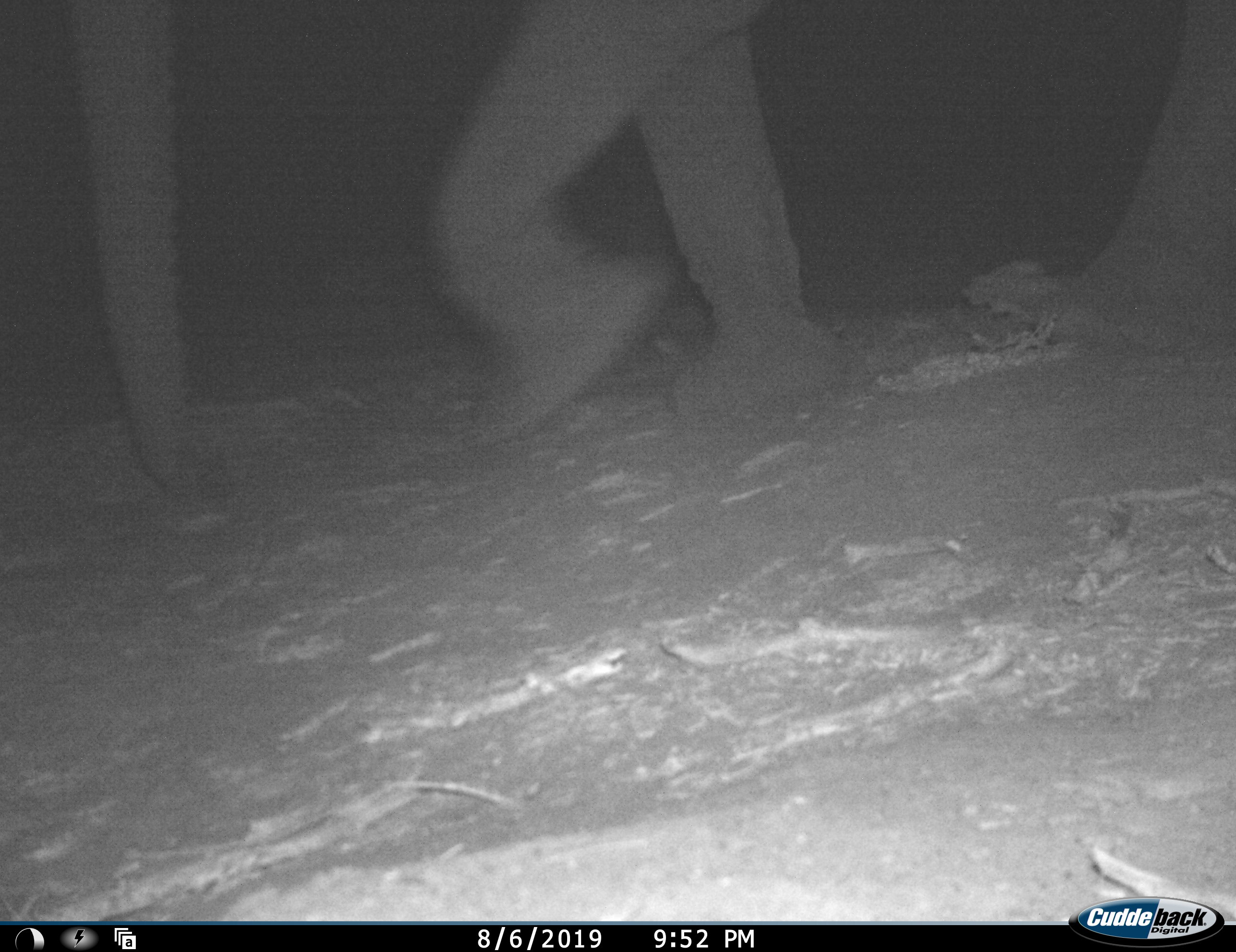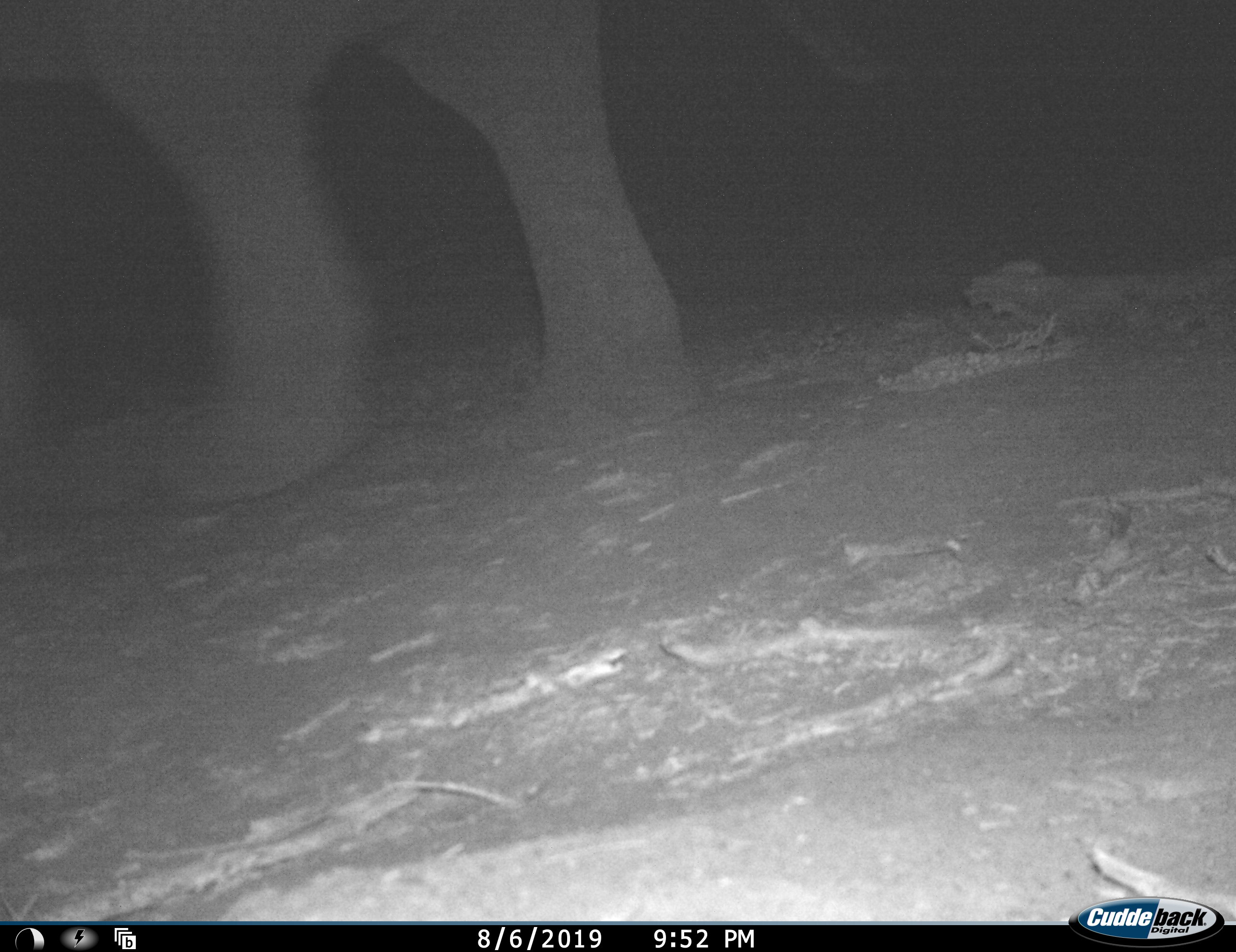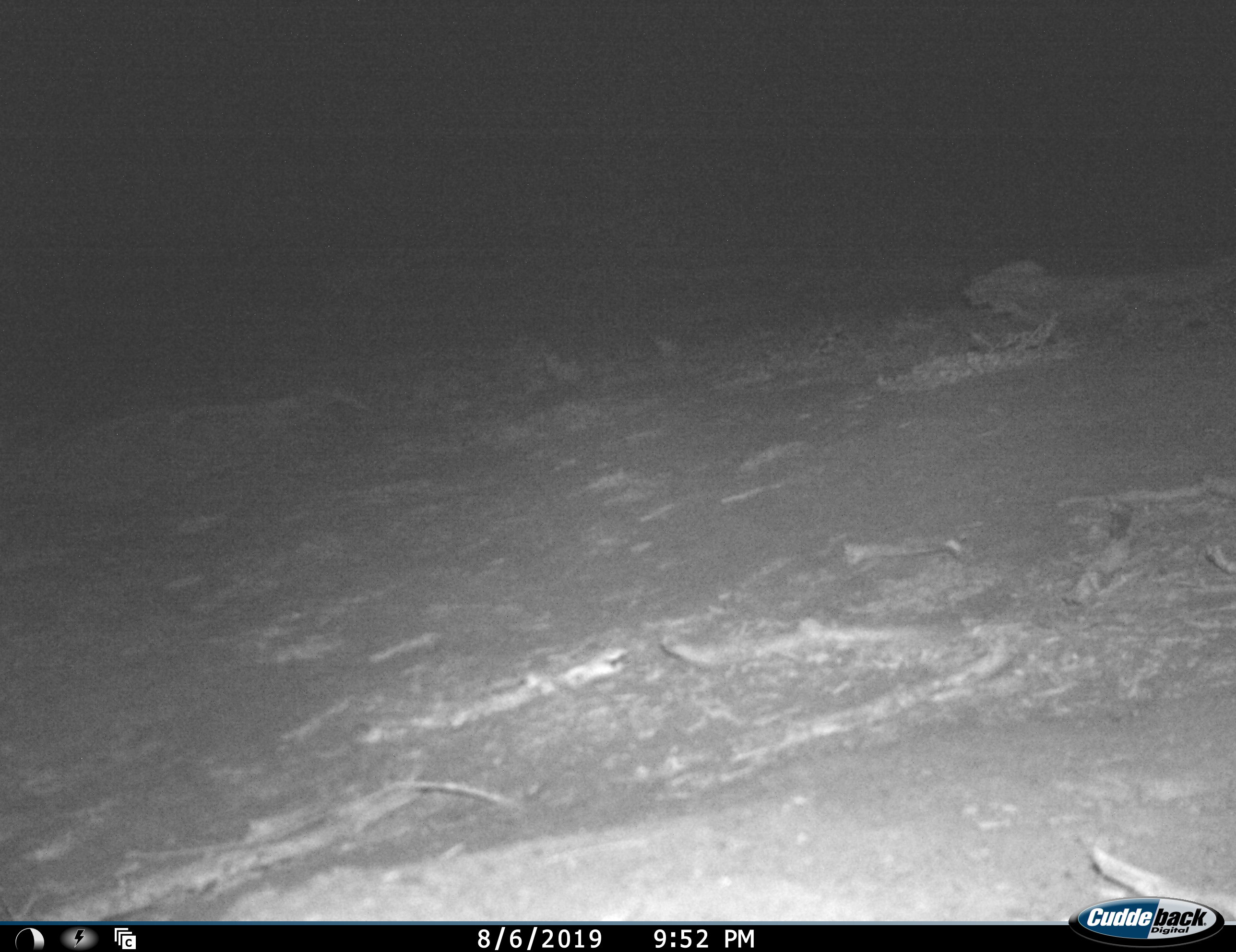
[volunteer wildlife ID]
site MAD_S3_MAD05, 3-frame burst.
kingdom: Animalia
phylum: Chordata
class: Mammalia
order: Proboscidea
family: Elephantidae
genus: Loxodonta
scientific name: Loxodonta africana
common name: african bush elephant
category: elephant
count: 1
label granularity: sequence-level